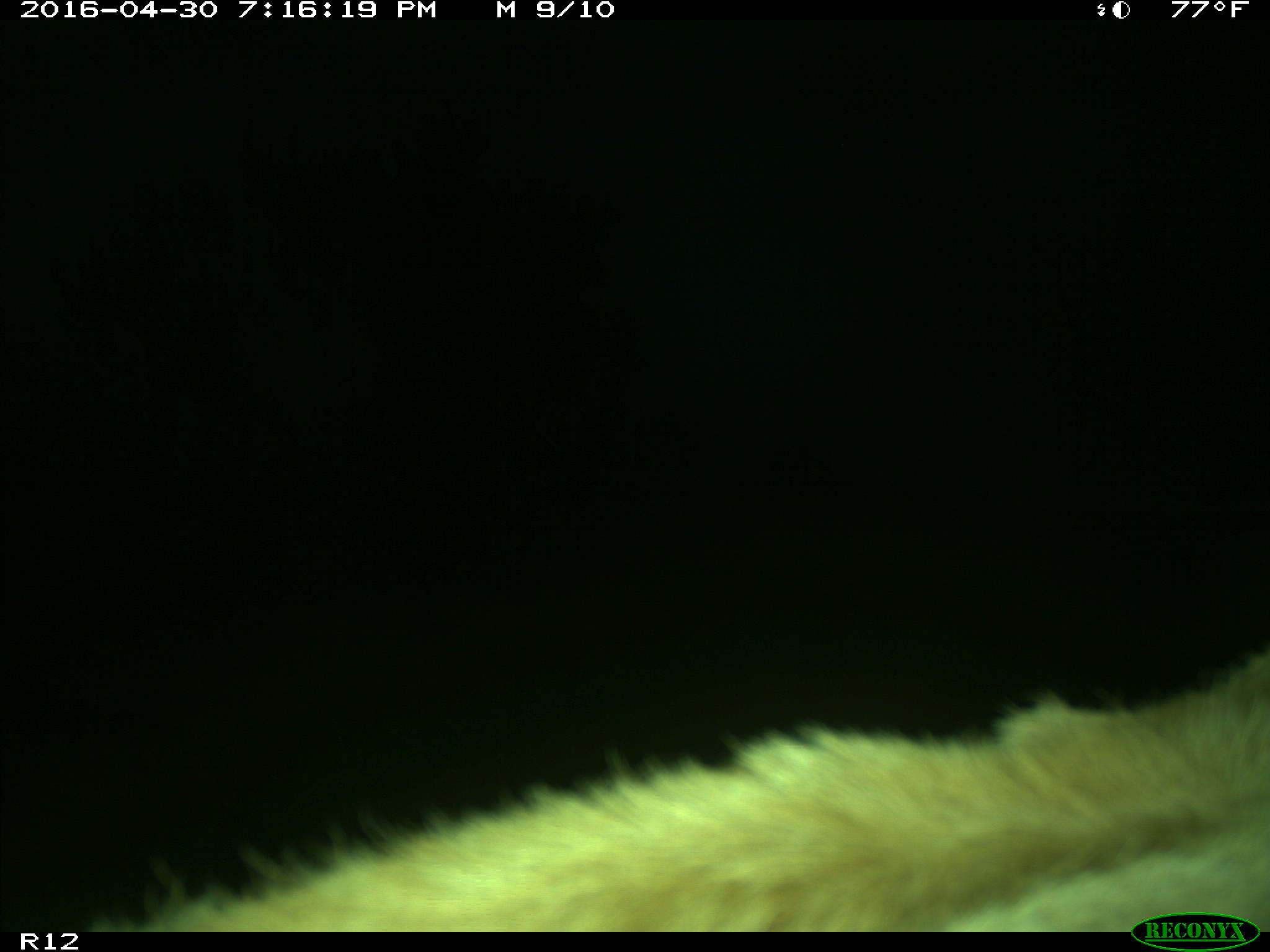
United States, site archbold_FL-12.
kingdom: Animalia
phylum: Chordata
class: Mammalia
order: Artiodactyla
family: Bovidae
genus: Bos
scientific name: Bos taurus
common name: domestic cow